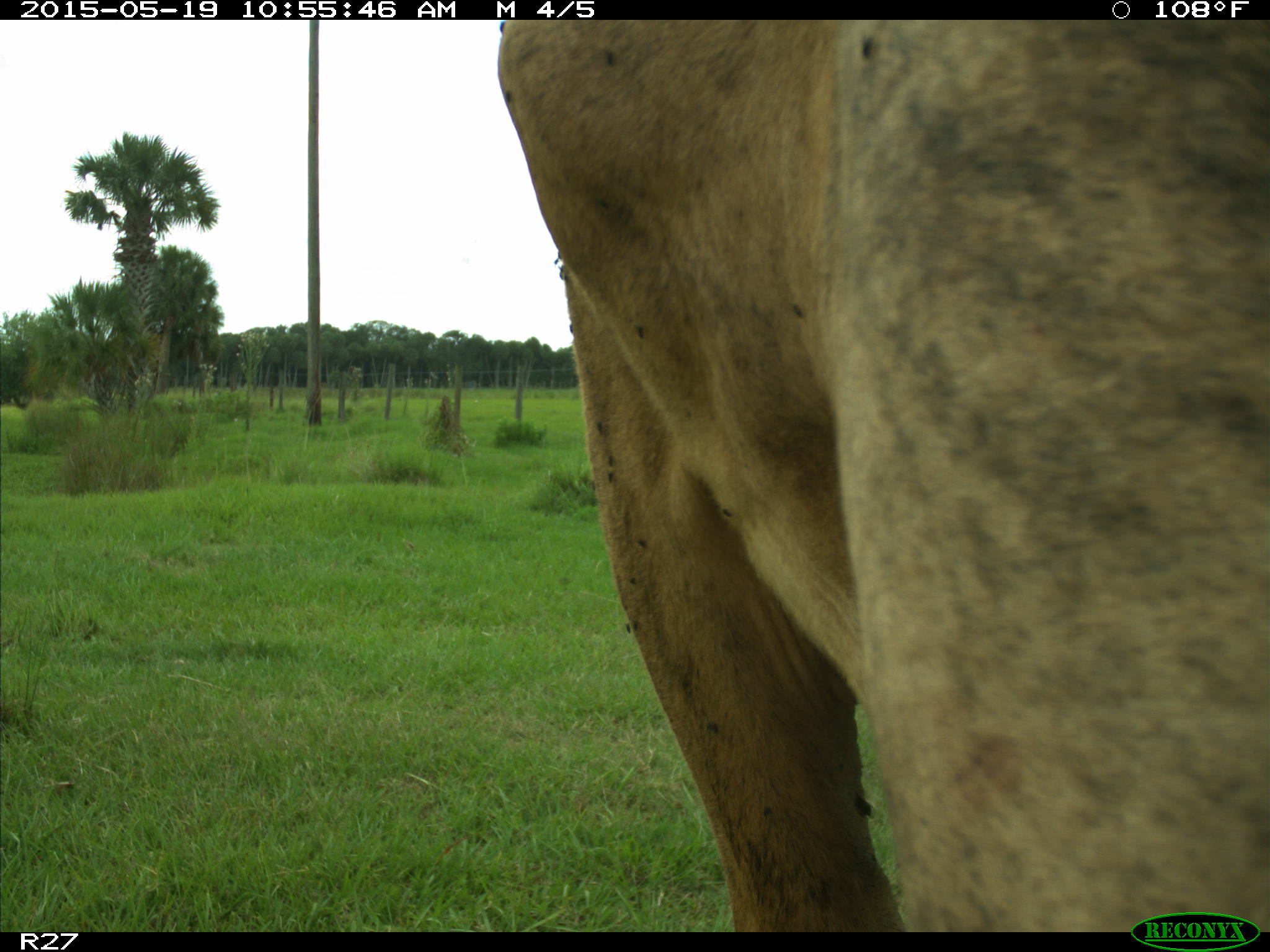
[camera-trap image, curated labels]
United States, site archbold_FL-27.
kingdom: Animalia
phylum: Chordata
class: Mammalia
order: Artiodactyla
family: Bovidae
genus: Bos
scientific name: Bos taurus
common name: domestic cow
Bos taurus (domestic cow).